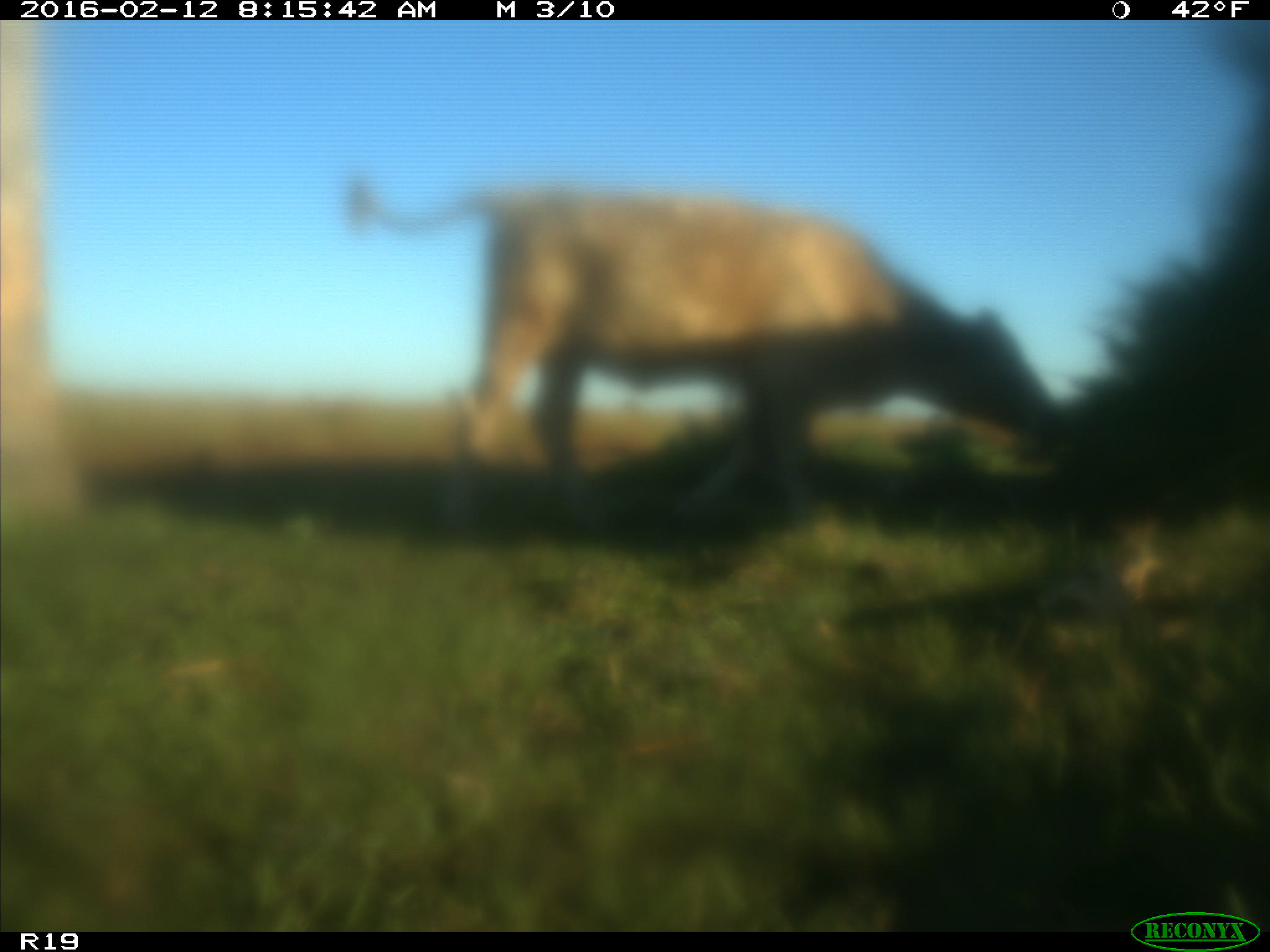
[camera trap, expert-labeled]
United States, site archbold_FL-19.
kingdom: Animalia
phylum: Chordata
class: Mammalia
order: Artiodactyla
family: Bovidae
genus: Bos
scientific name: Bos taurus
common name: domestic cow